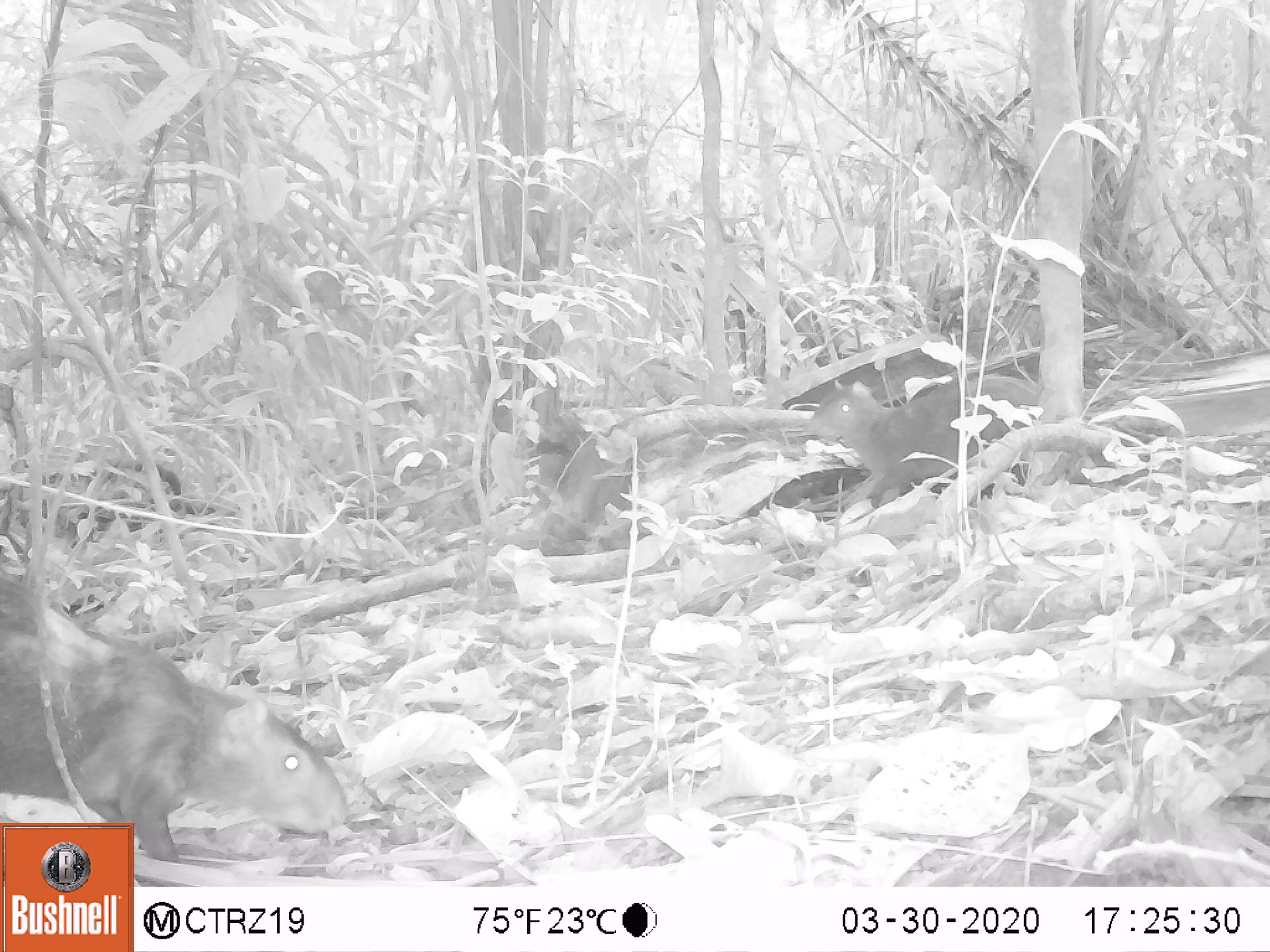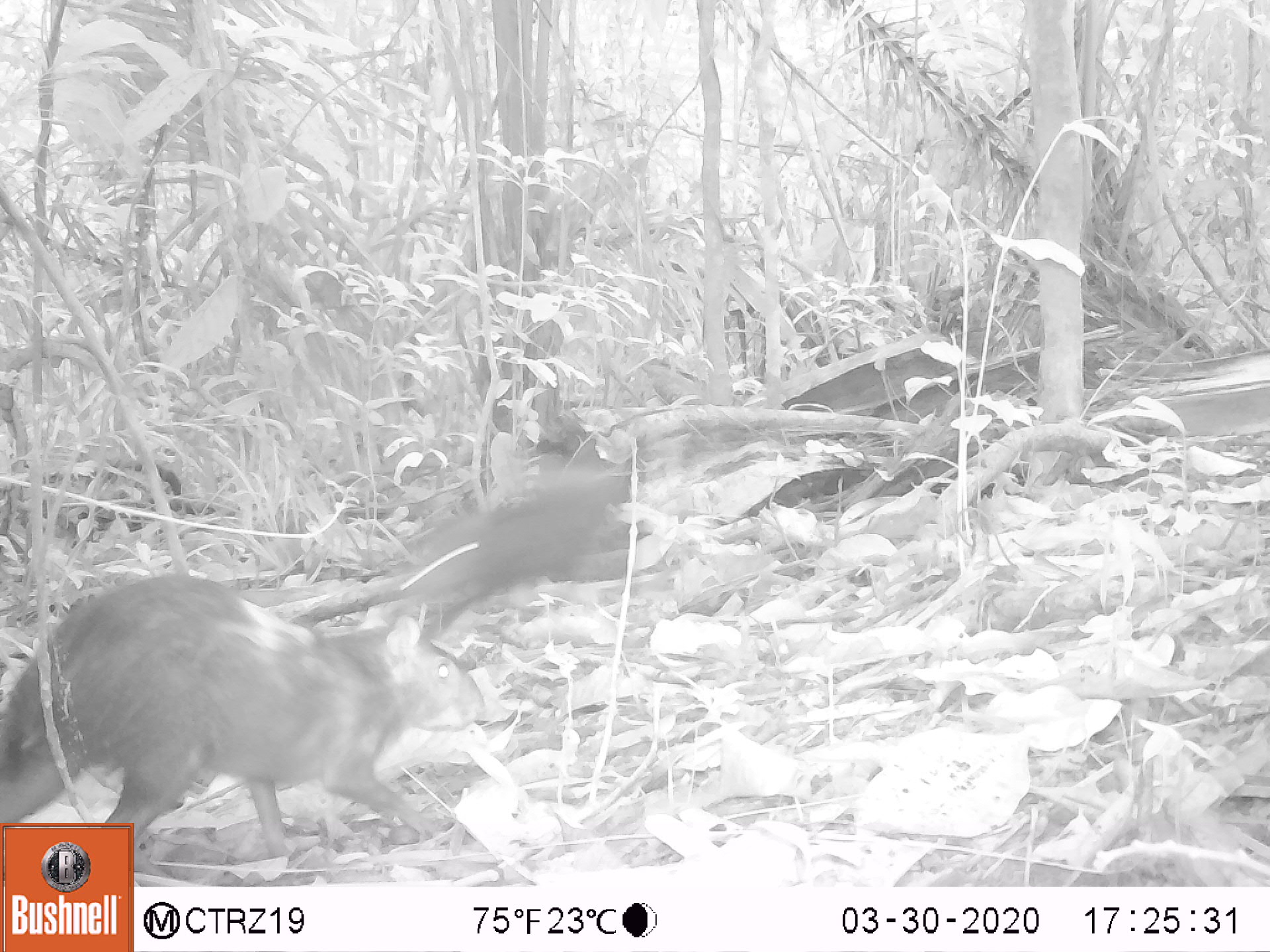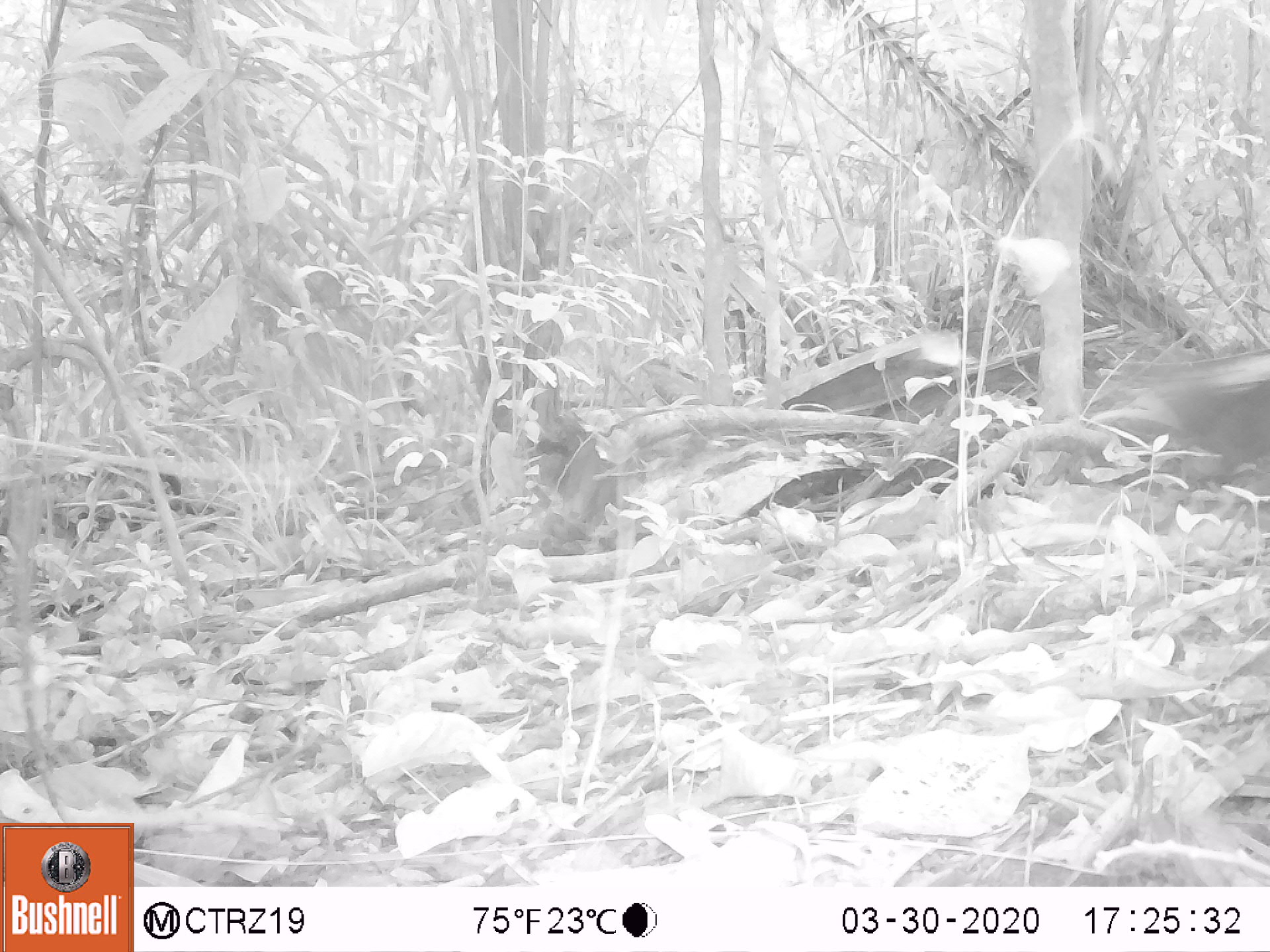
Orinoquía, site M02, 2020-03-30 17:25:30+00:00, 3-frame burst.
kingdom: Animalia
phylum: Chordata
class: Mammalia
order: Rodentia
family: Dasyproctidae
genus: Dasyprocta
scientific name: Dasyprocta fuliginosa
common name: black agouti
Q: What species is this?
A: Black agouti (Dasyprocta fuliginosa).